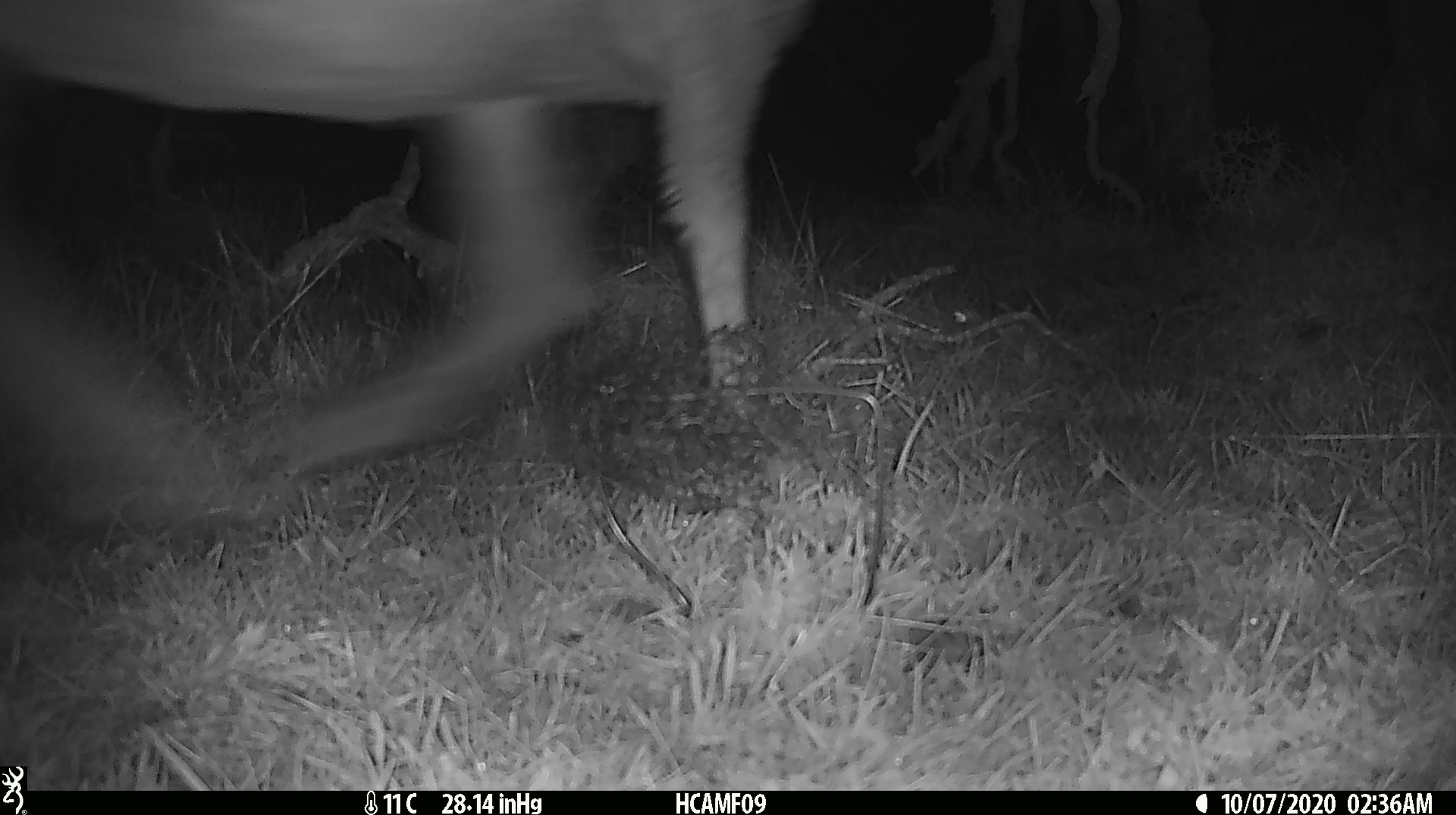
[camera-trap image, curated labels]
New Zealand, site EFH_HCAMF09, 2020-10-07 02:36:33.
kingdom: Animalia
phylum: Chordata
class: Mammalia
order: Artiodactyla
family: Bovidae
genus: Ovis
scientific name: Ovis aries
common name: domestic sheep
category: sheep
Sheep (domestic sheep) (Ovis aries).